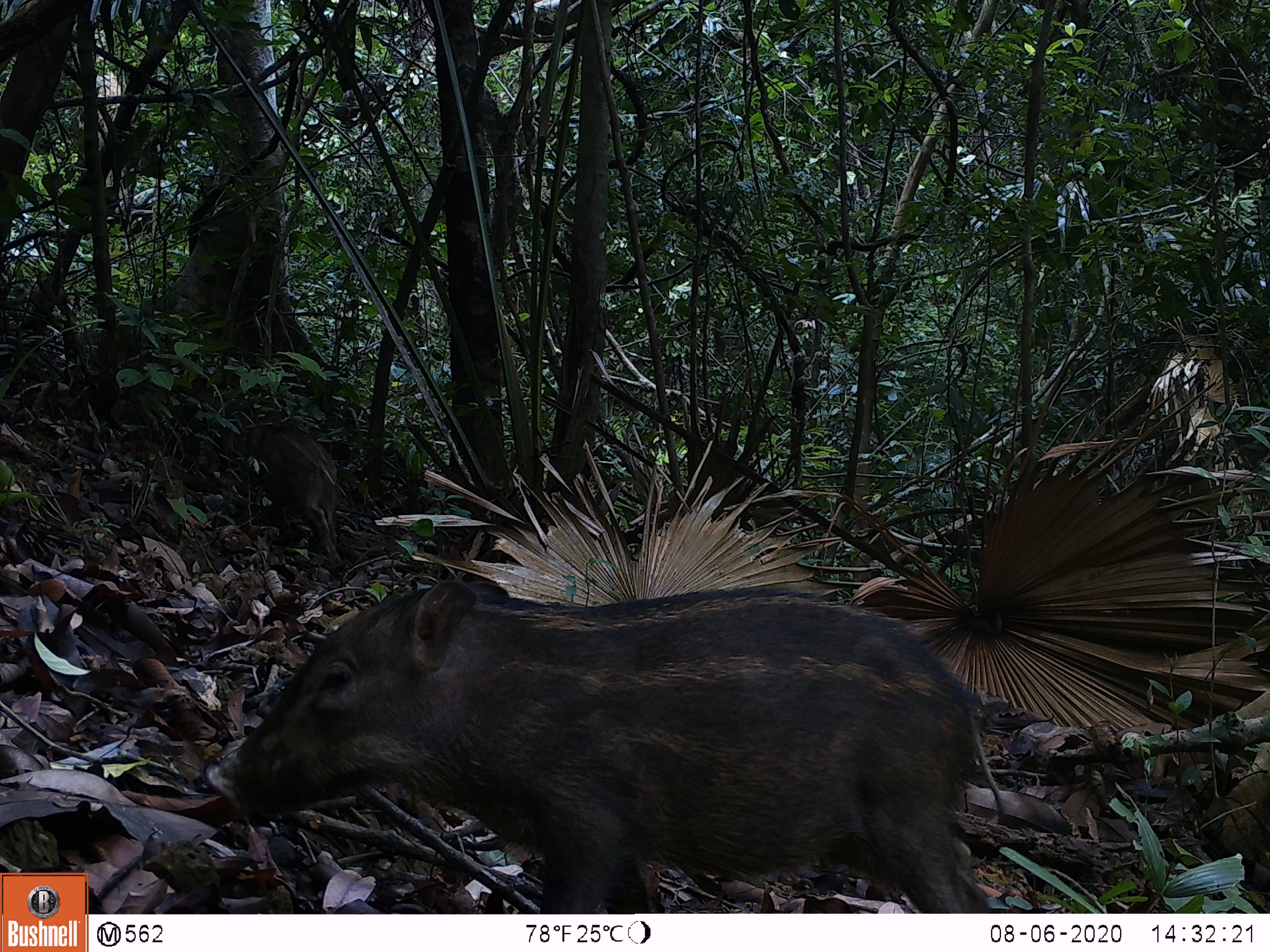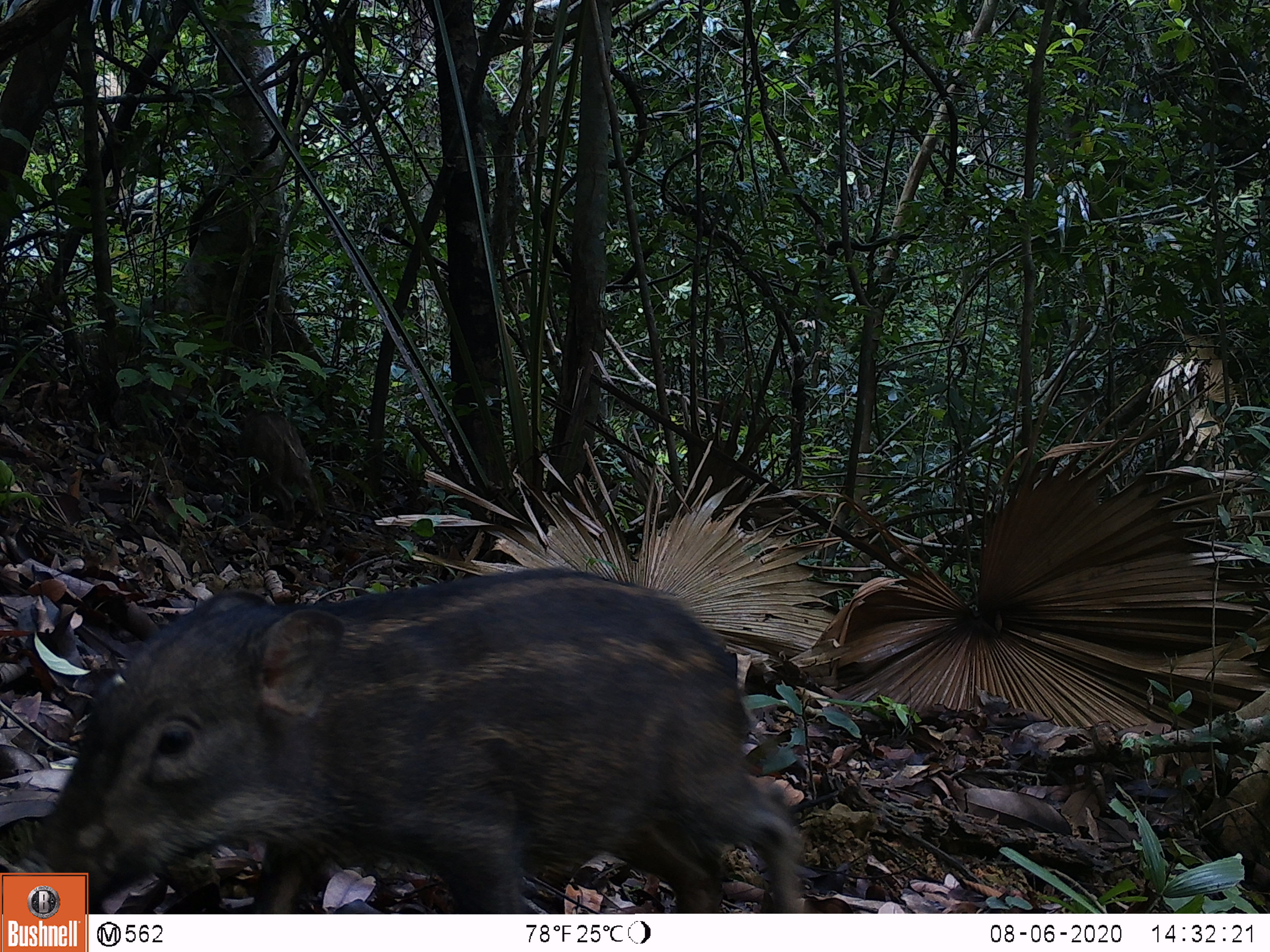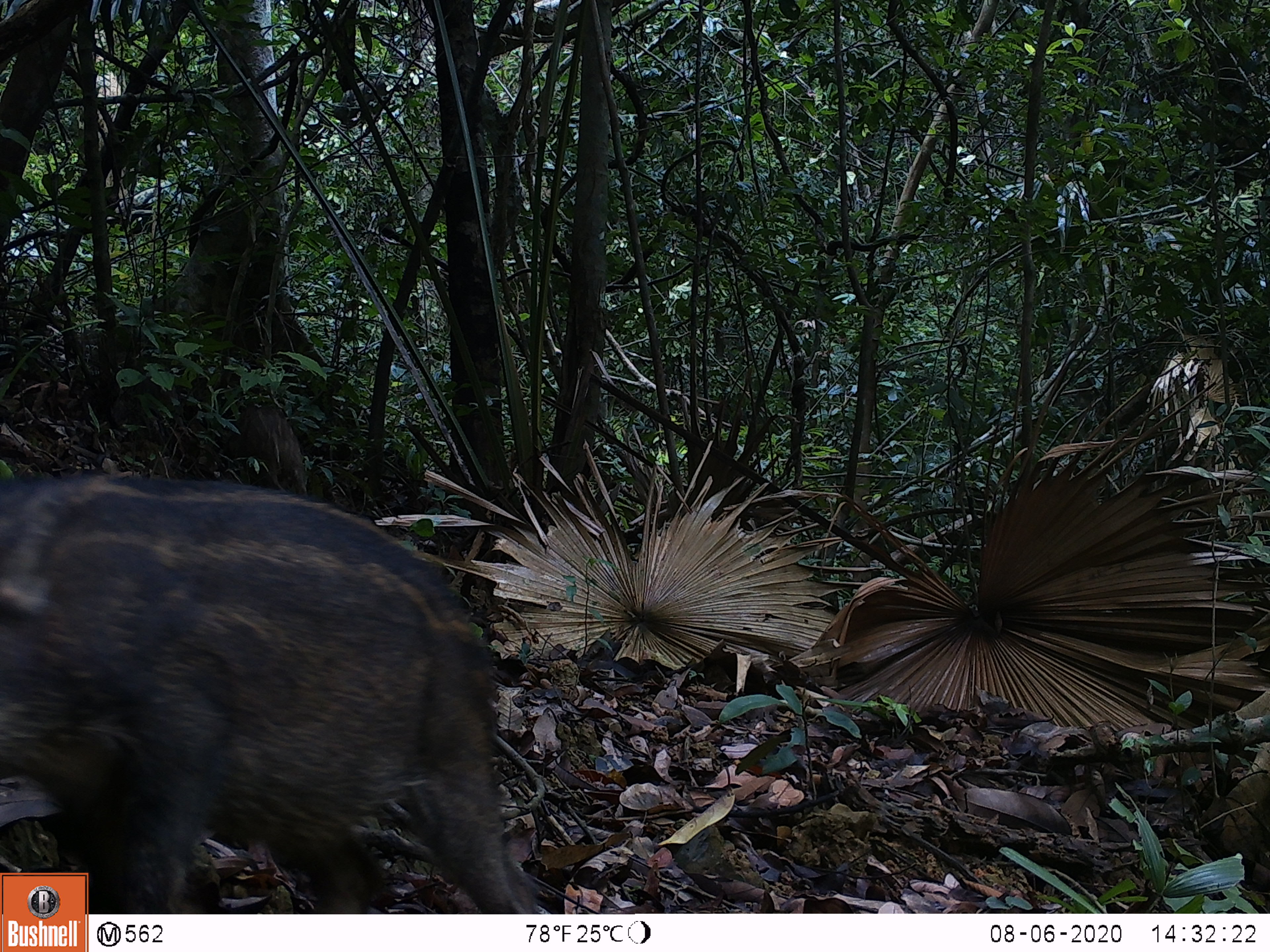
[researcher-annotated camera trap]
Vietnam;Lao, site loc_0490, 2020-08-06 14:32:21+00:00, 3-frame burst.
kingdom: Animalia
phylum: Chordata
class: Mammalia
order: Artiodactyla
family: Suidae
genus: Sus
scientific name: Sus scrofa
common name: eurasian wild pig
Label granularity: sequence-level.